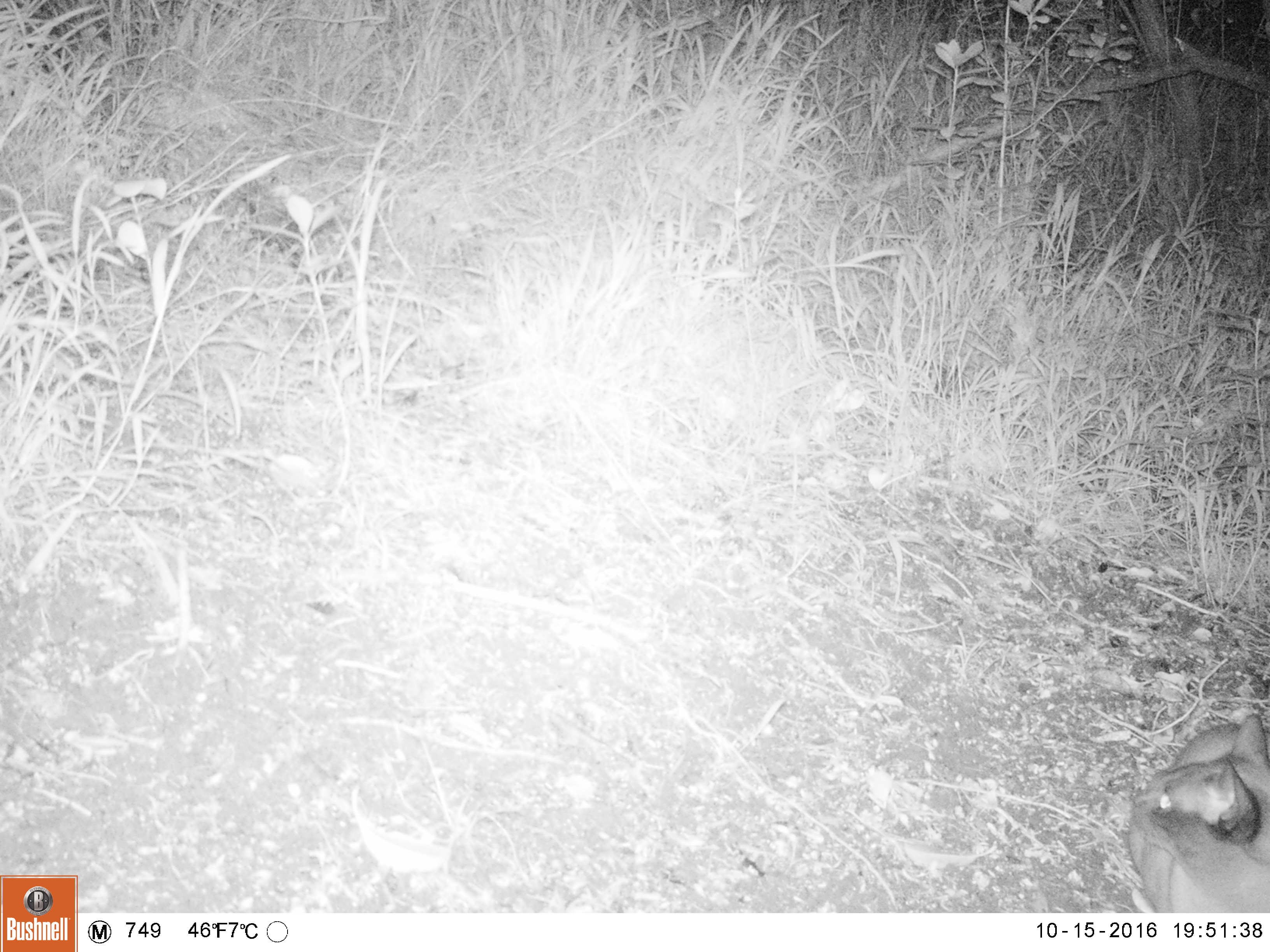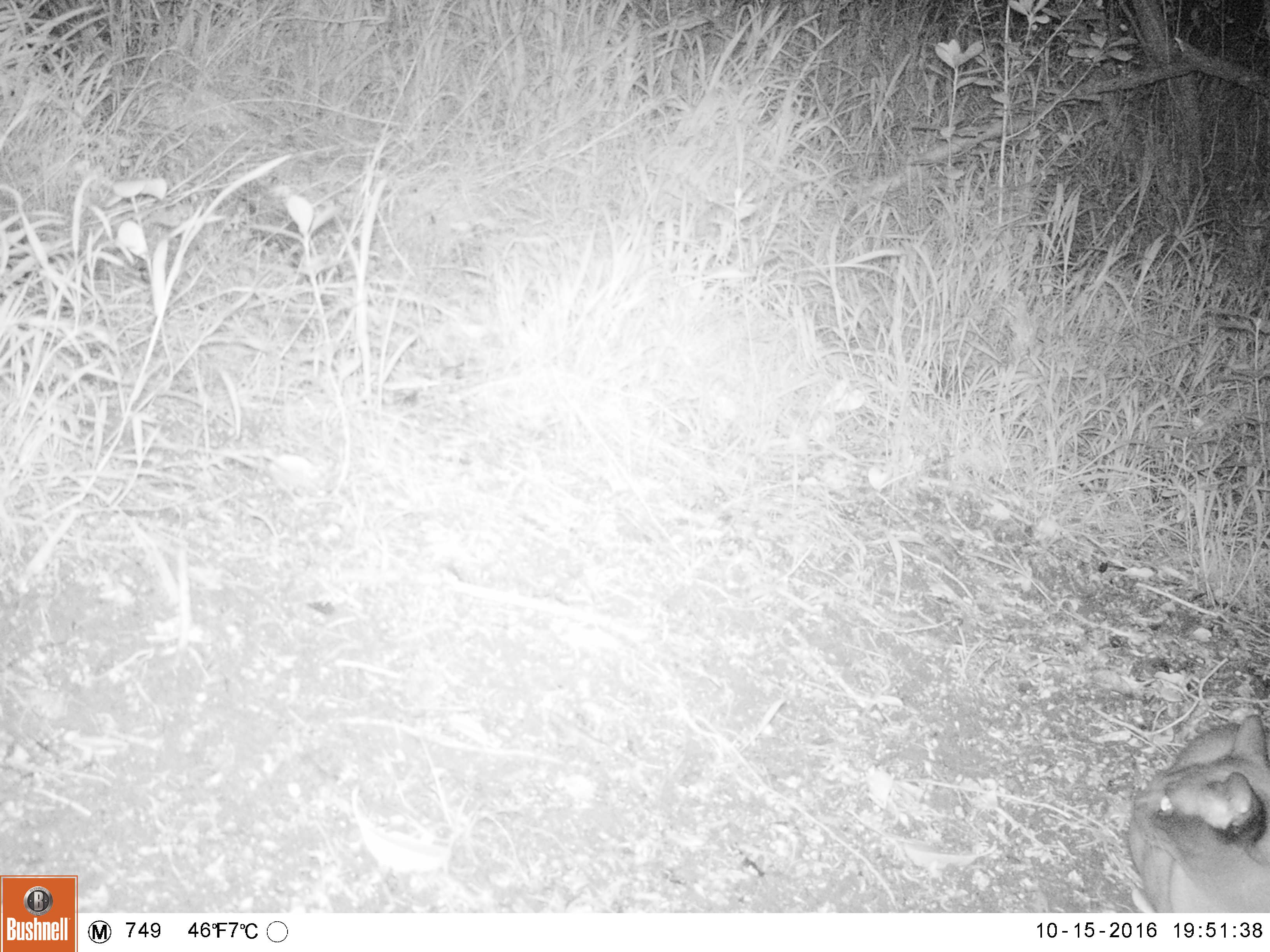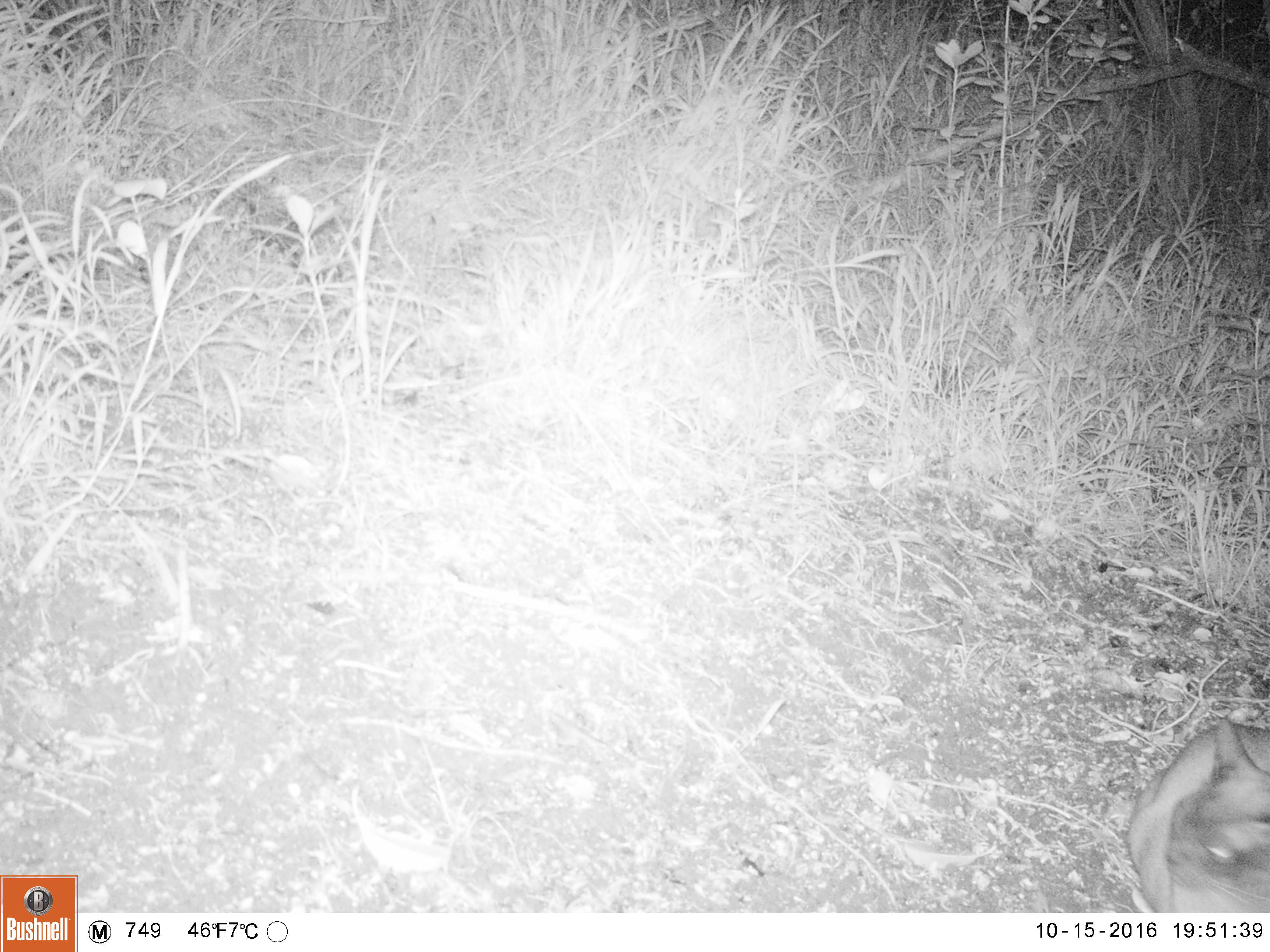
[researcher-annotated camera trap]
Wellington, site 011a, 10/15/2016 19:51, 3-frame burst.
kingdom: Animalia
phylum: Chordata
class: Mammalia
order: Carnivora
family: Felidae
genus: Felis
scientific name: Felis catus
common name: cat